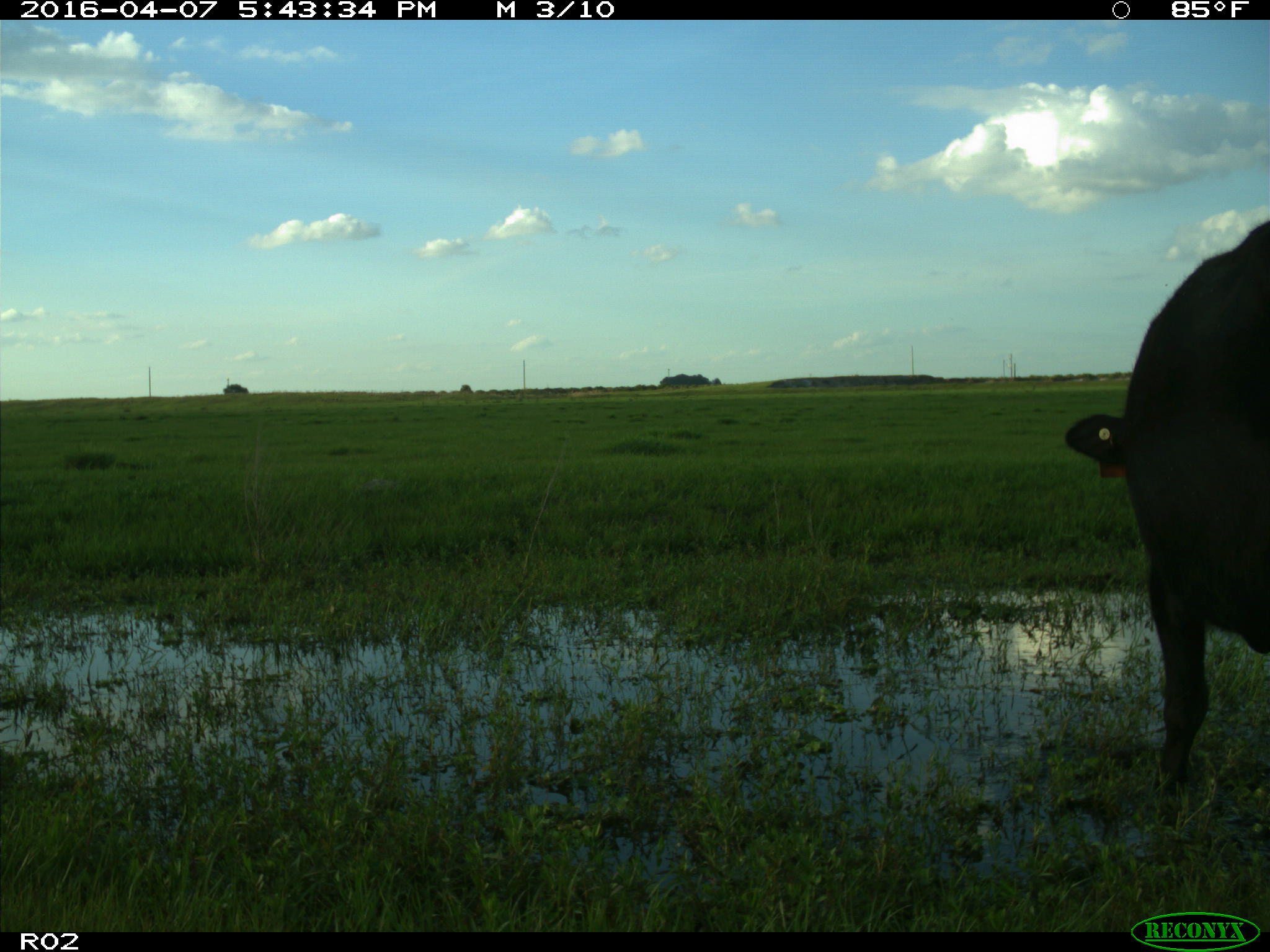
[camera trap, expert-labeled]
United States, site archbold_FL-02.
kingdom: Animalia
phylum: Chordata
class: Mammalia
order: Artiodactyla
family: Bovidae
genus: Bos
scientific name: Bos taurus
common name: domestic cow